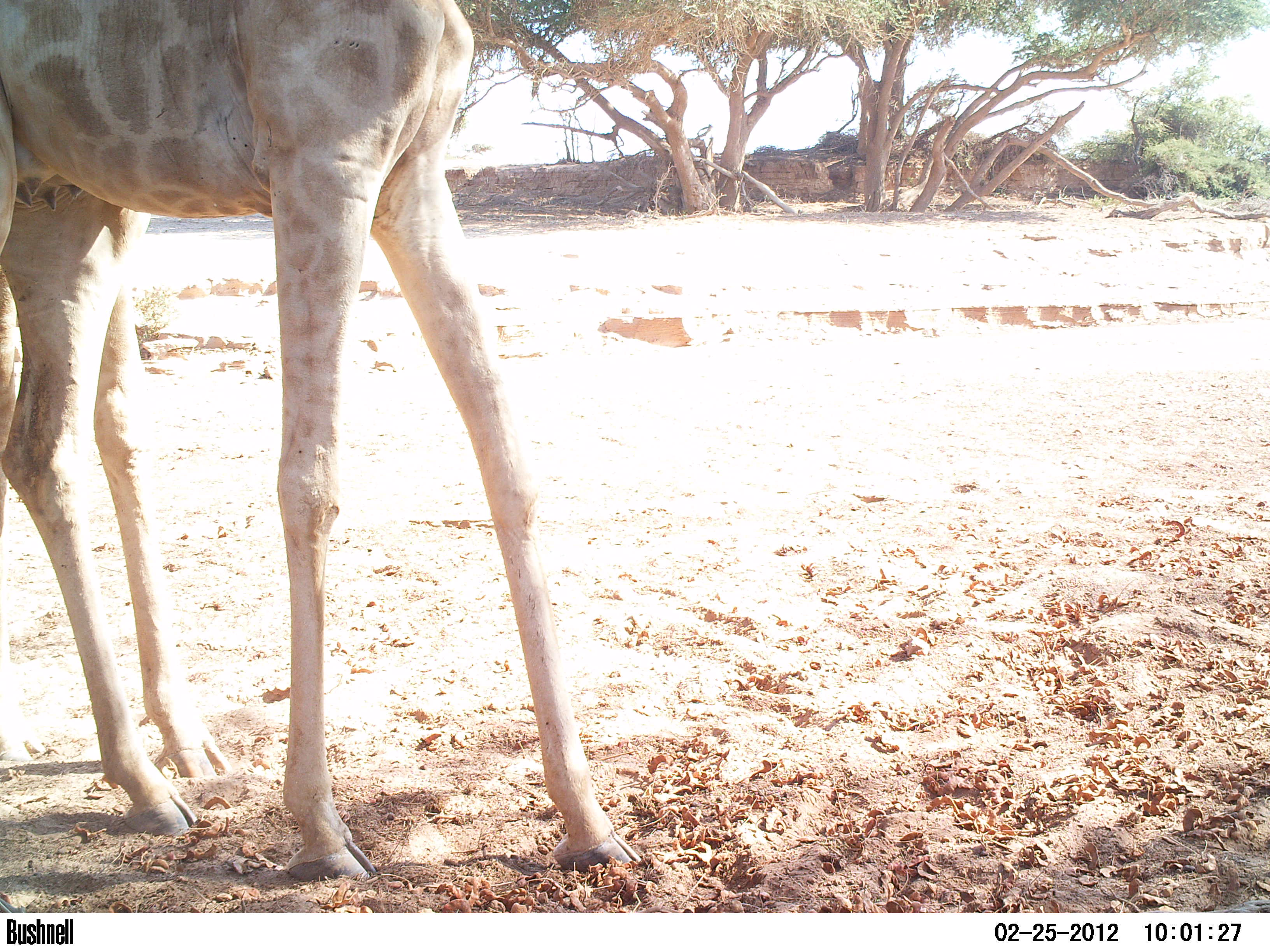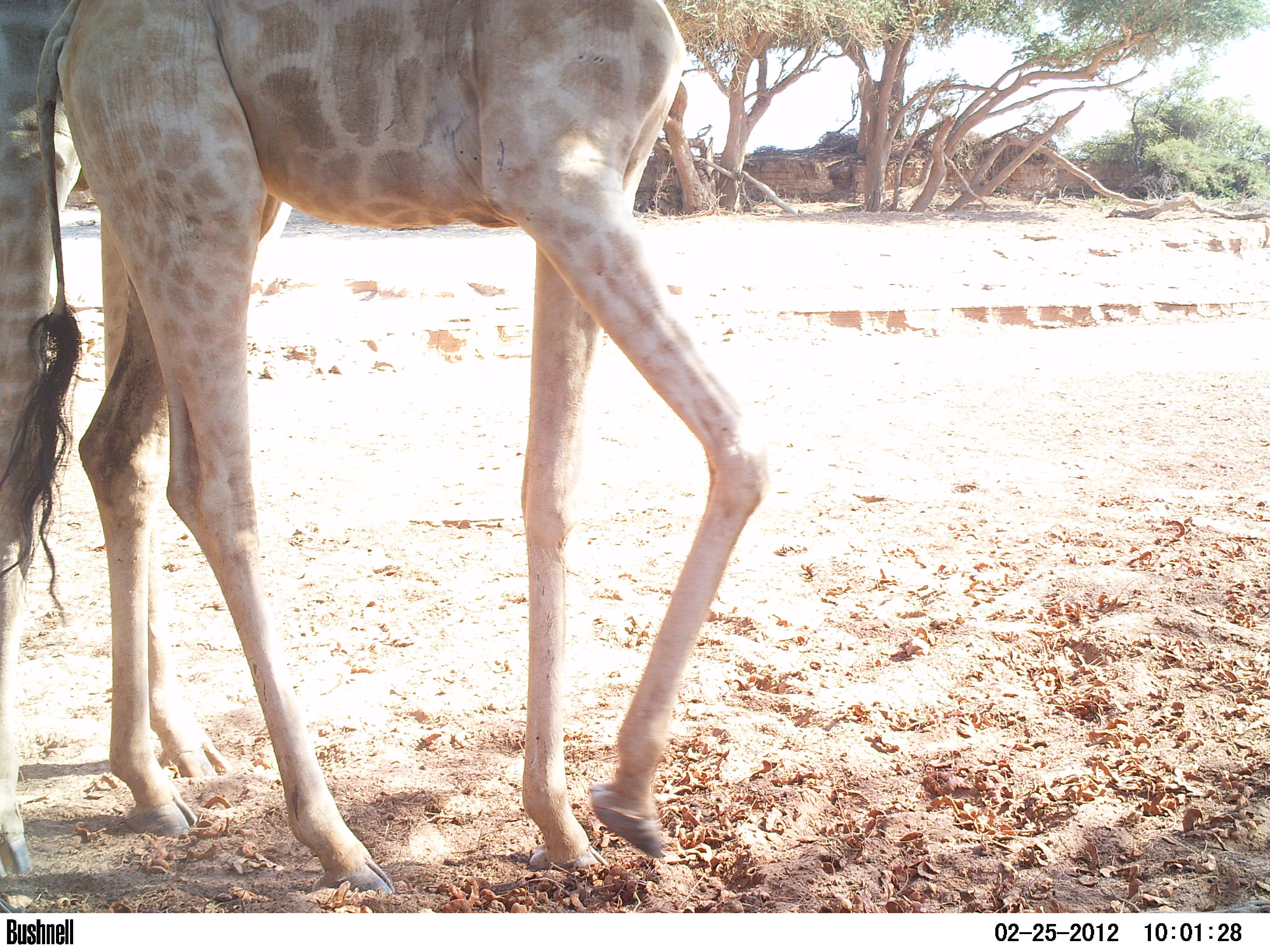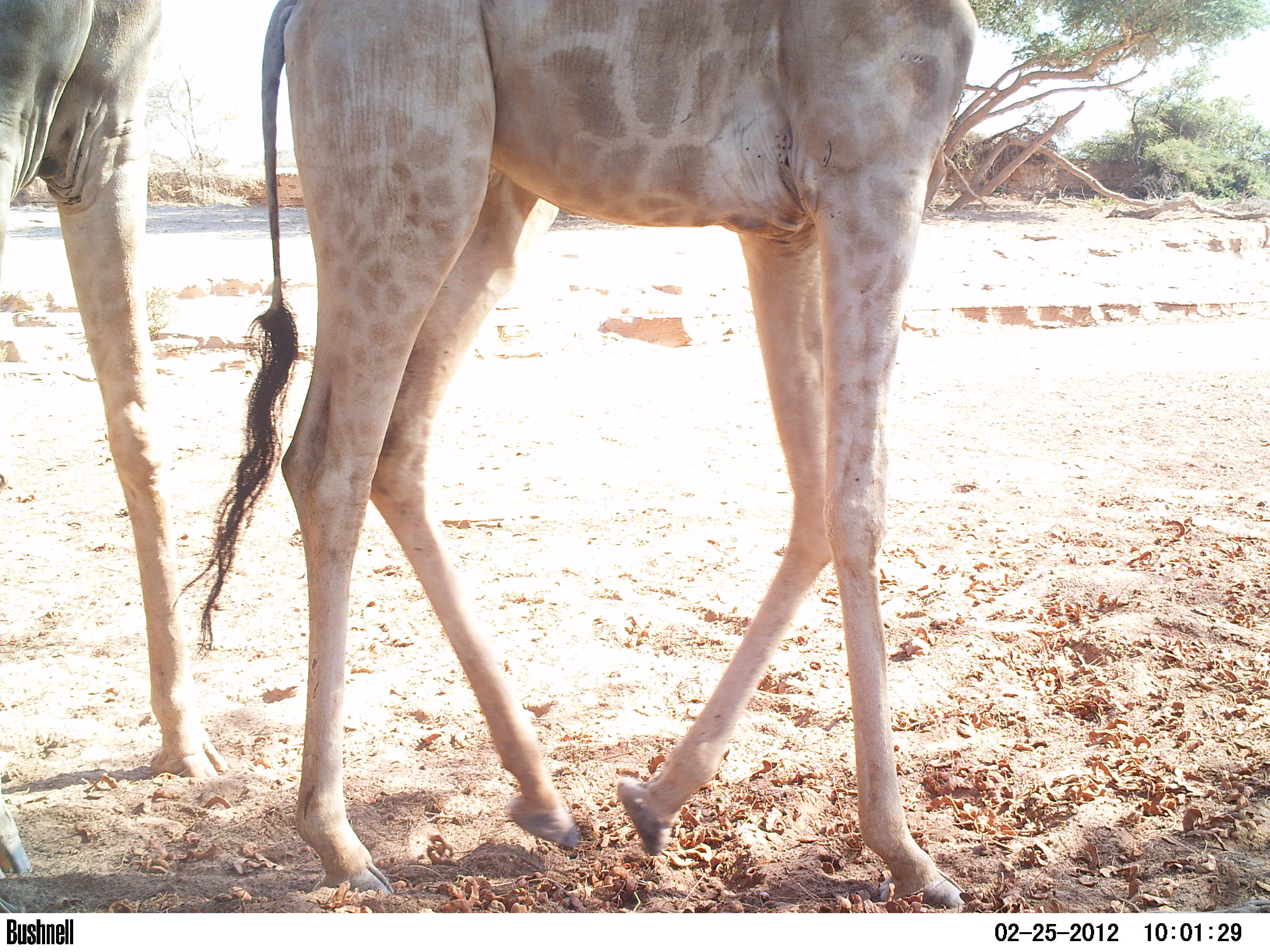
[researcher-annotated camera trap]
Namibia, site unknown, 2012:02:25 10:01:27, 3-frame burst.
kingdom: Animalia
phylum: Chordata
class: Mammalia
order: Artiodactyla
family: Giraffidae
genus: Giraffa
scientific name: Giraffa camelopardalis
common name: giraffe